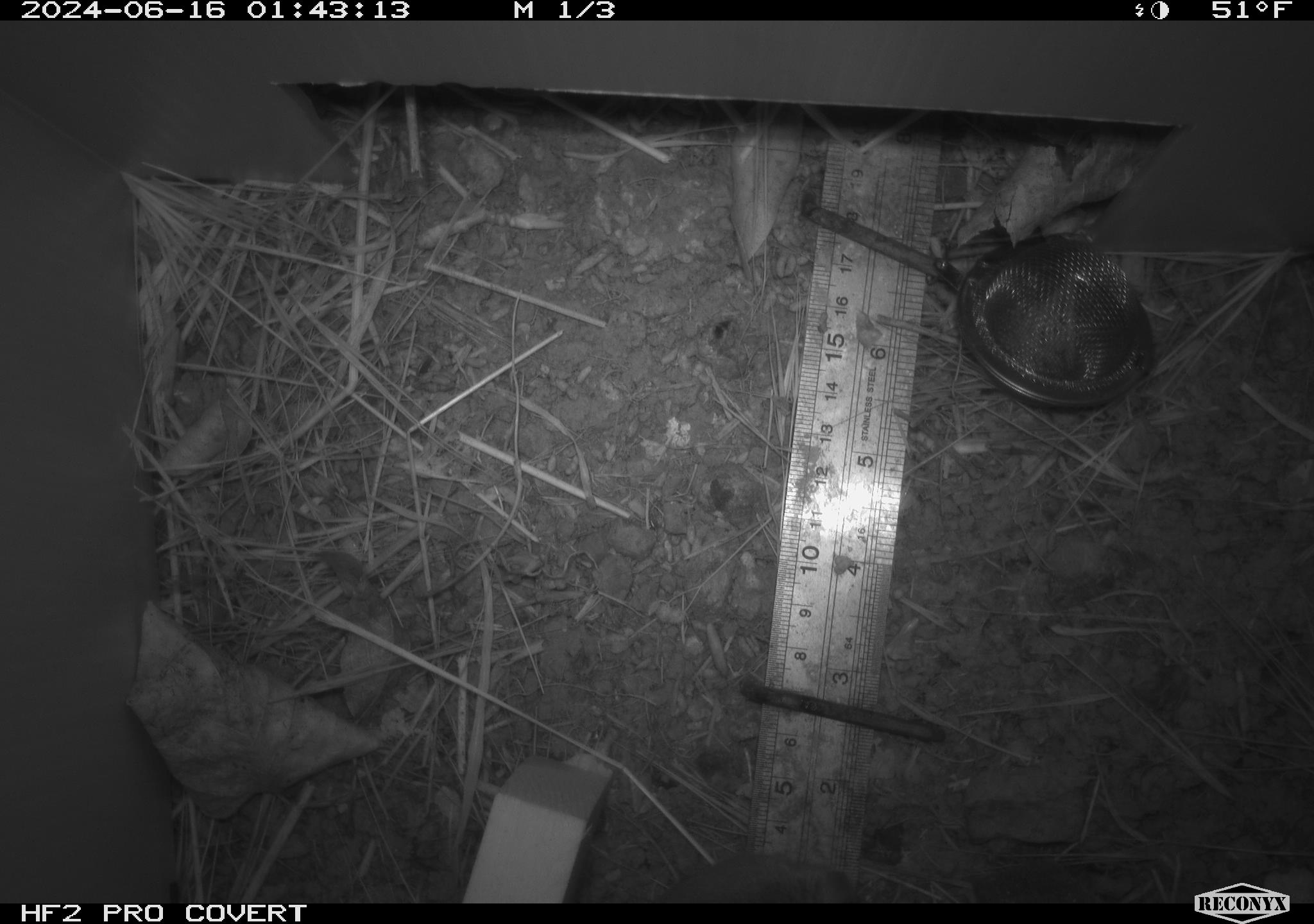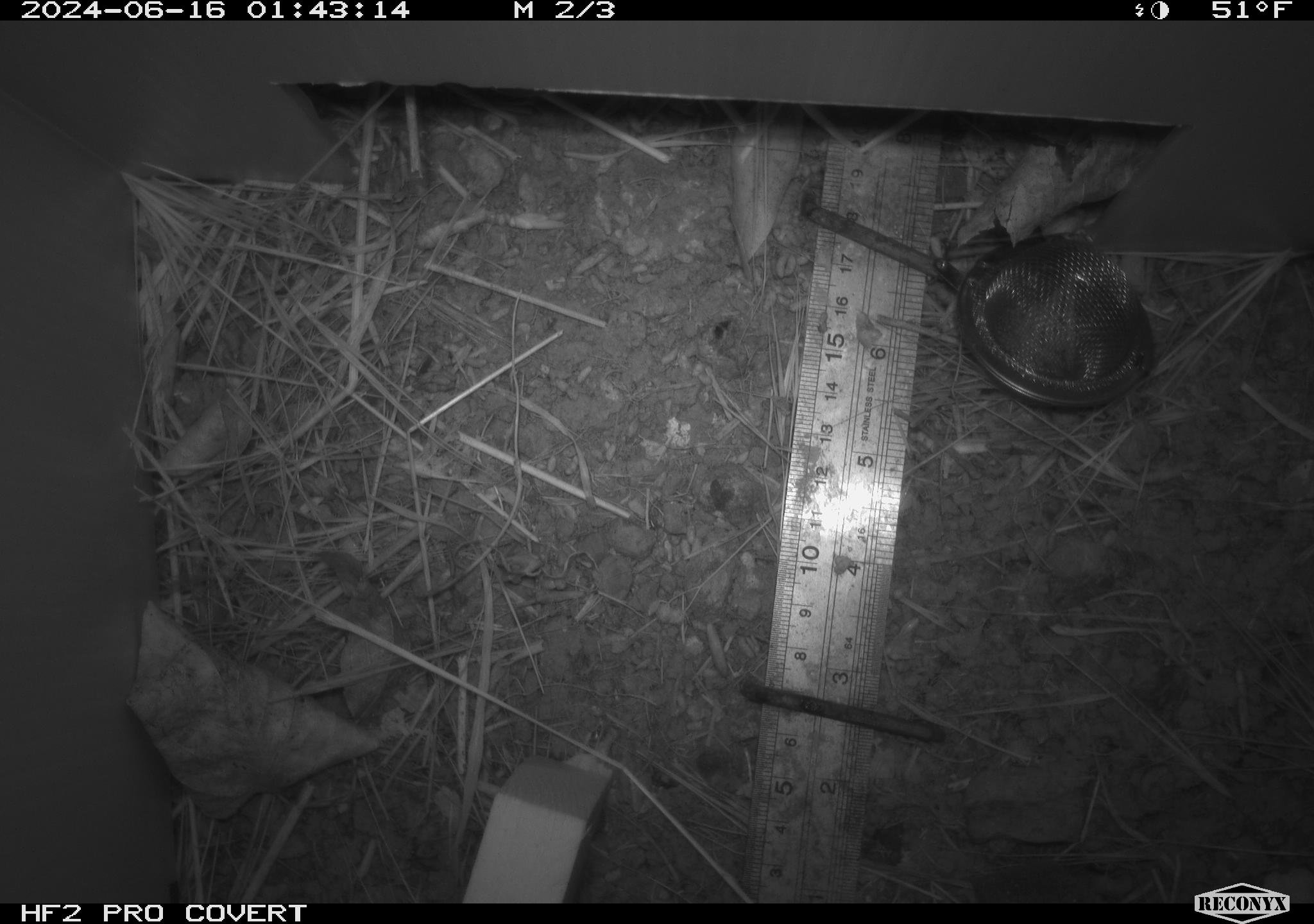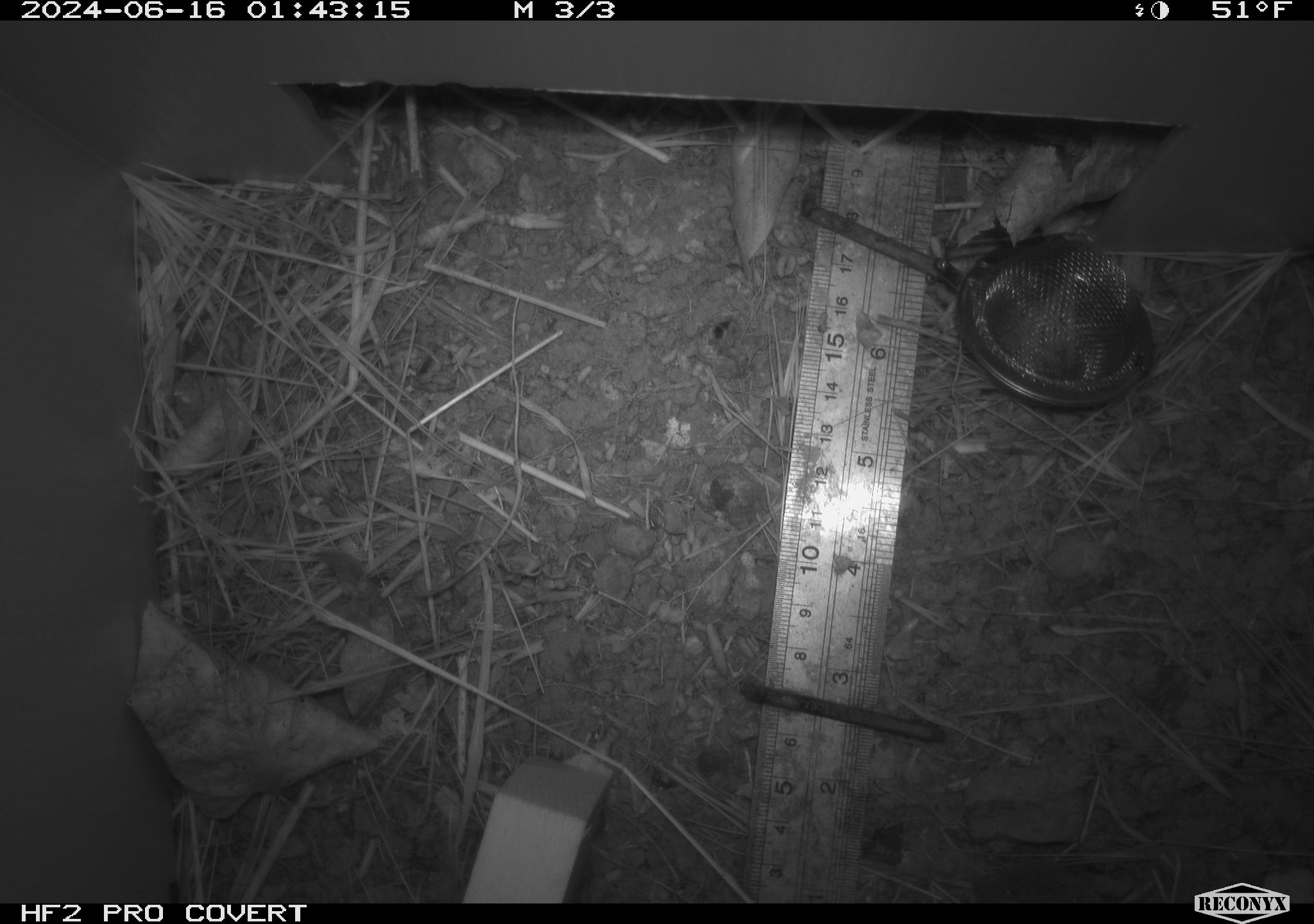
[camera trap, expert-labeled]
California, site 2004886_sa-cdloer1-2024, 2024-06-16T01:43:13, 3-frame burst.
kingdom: Animalia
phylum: Chordata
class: Mammalia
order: Rodentia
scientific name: Rodentia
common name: mouse species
Mouse species (Rodentia).